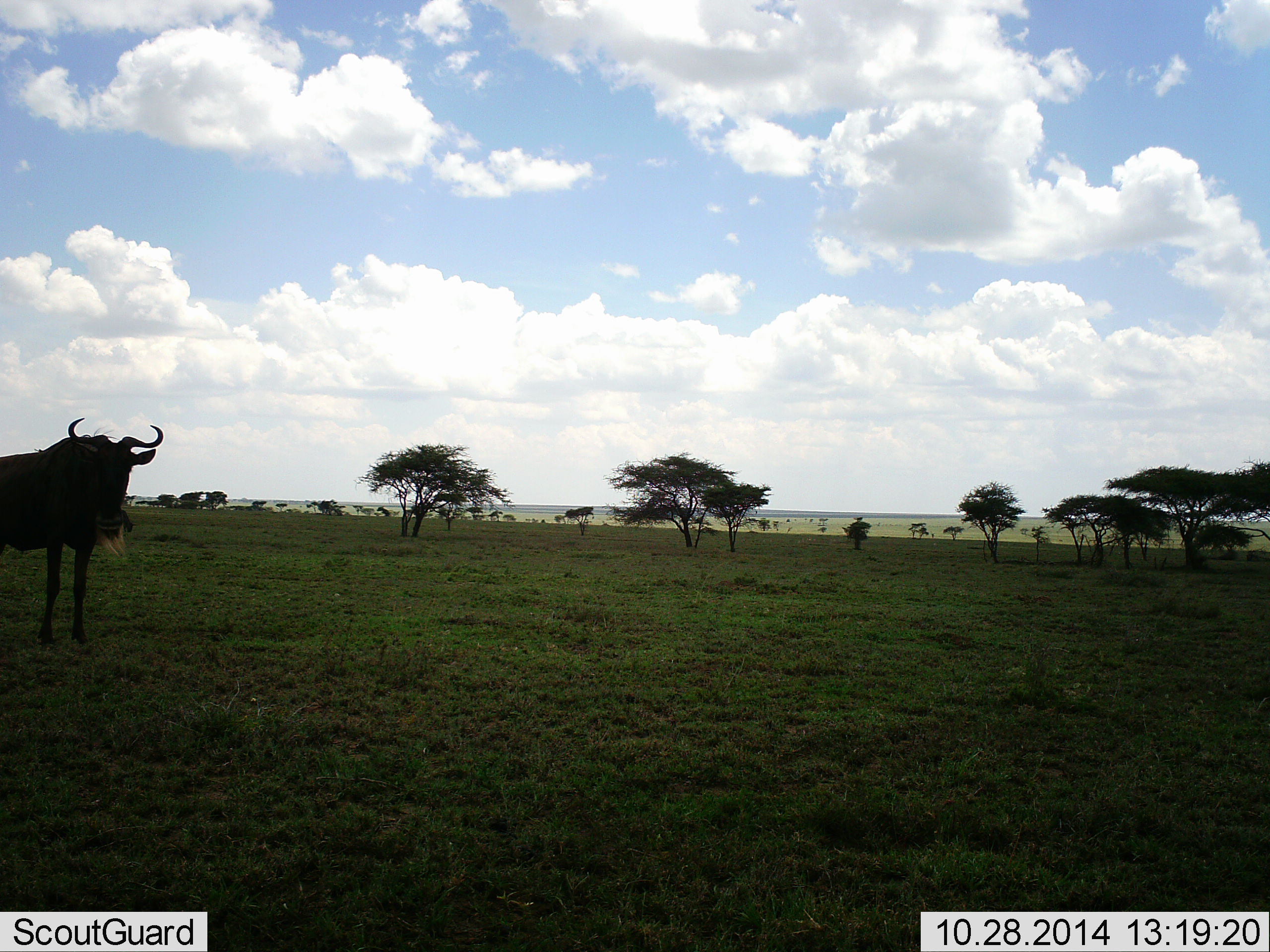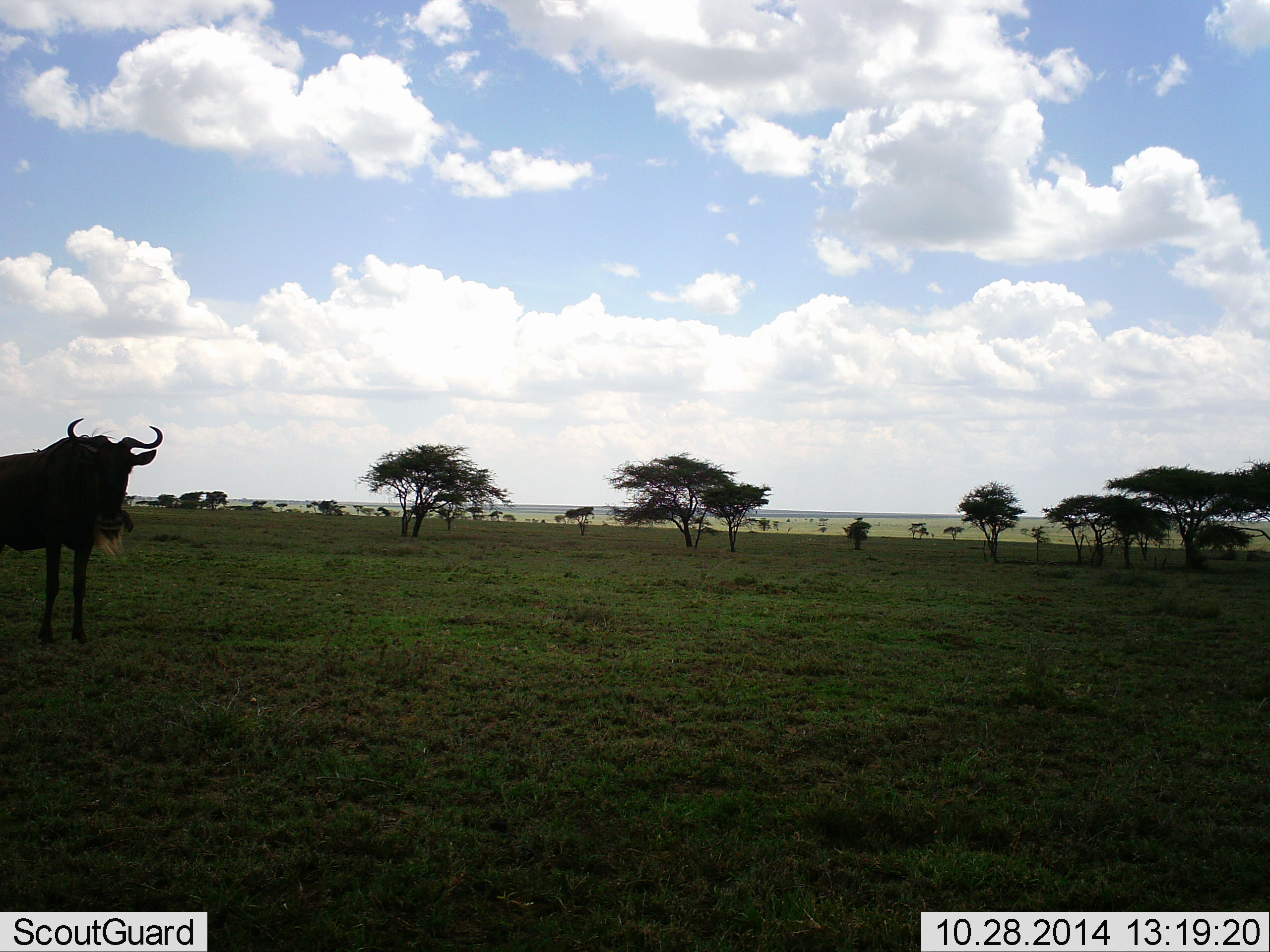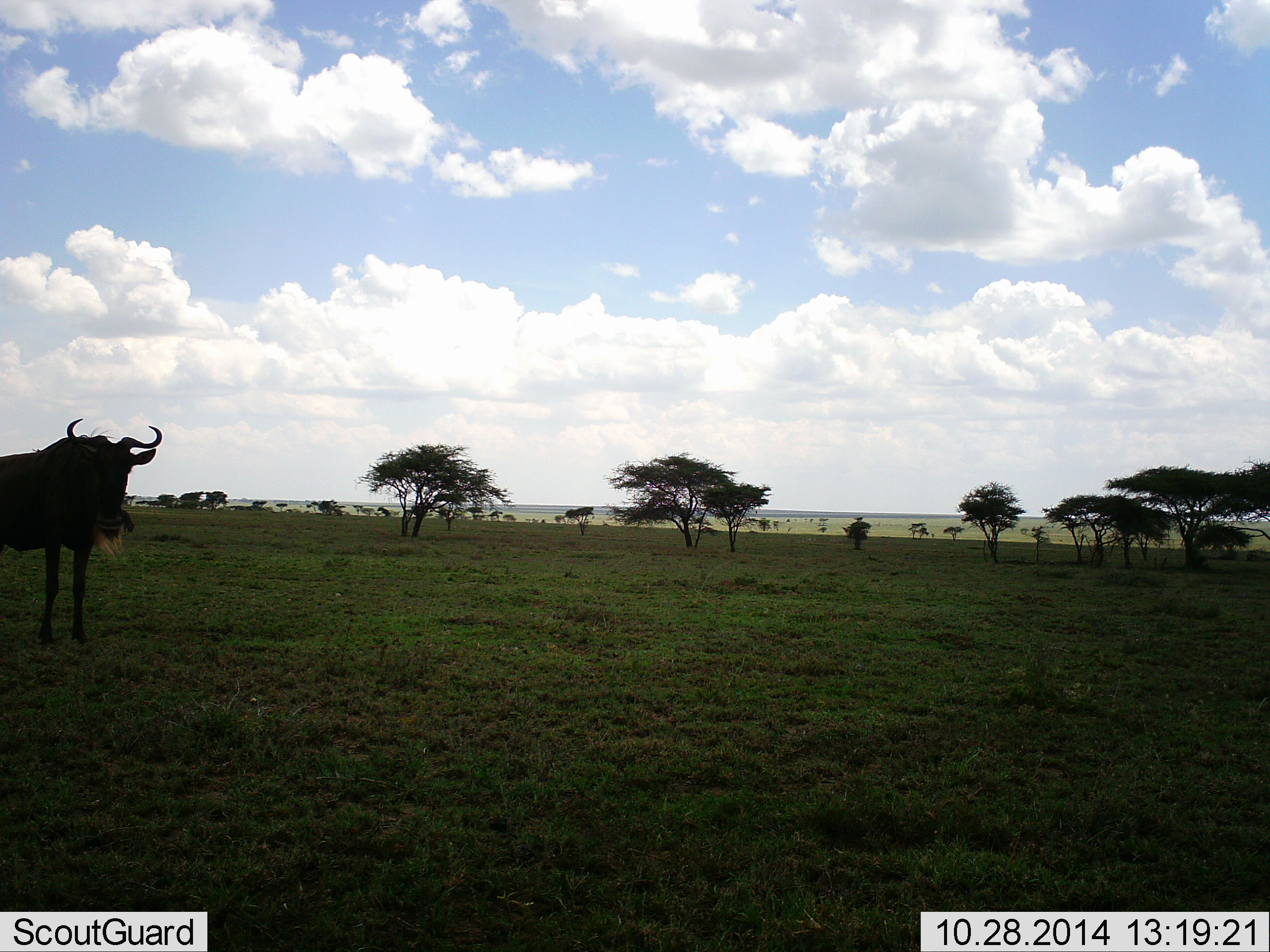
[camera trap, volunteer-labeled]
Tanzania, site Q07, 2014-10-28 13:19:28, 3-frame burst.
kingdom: Animalia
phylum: Chordata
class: Mammalia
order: Artiodactyla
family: Bovidae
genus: Connochaetes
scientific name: Connochaetes taurinus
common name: blue wildebeest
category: wildebeest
Wildebeest (blue wildebeest) (Connochaetes taurinus), count 1. Behavior (volunteer vote fractions): standing 100%, resting 0%, moving 0%, interacting 0%. Young present (vote fraction): 0%. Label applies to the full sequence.